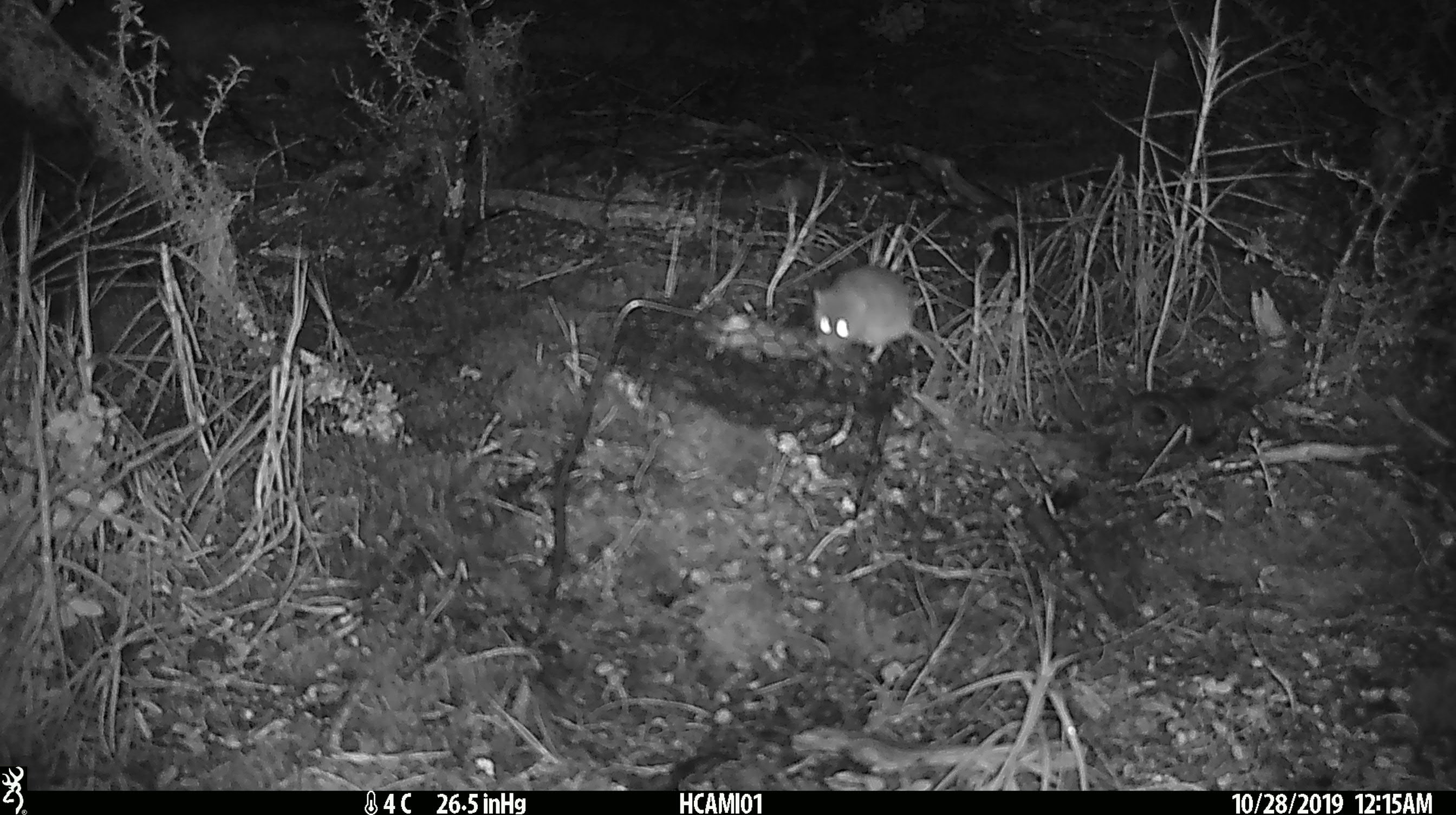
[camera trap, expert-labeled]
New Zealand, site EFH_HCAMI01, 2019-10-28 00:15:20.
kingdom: Animalia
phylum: Chordata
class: Mammalia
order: Rodentia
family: Muridae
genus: Mus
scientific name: Mus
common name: mouse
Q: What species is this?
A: Mouse (Mus).